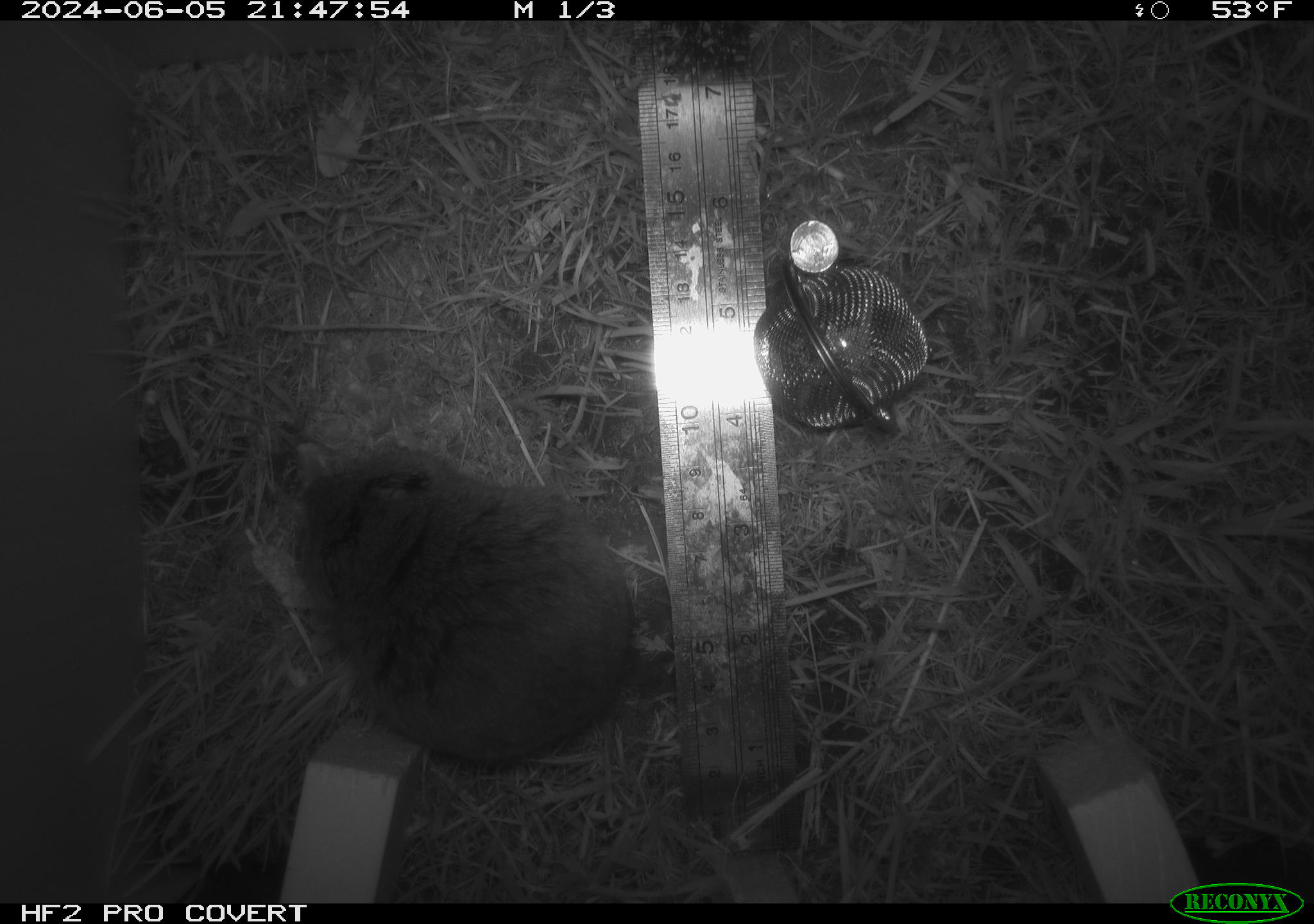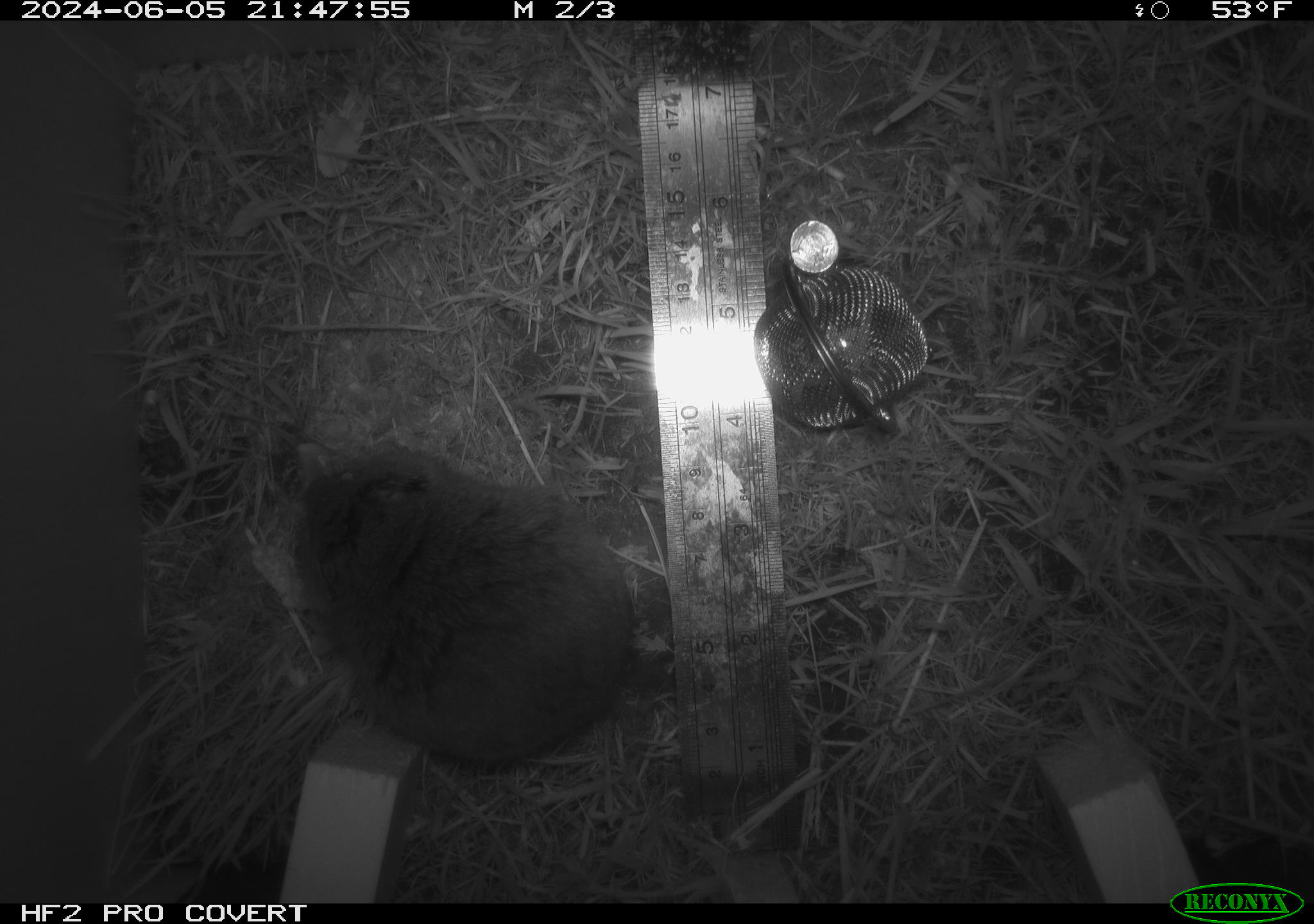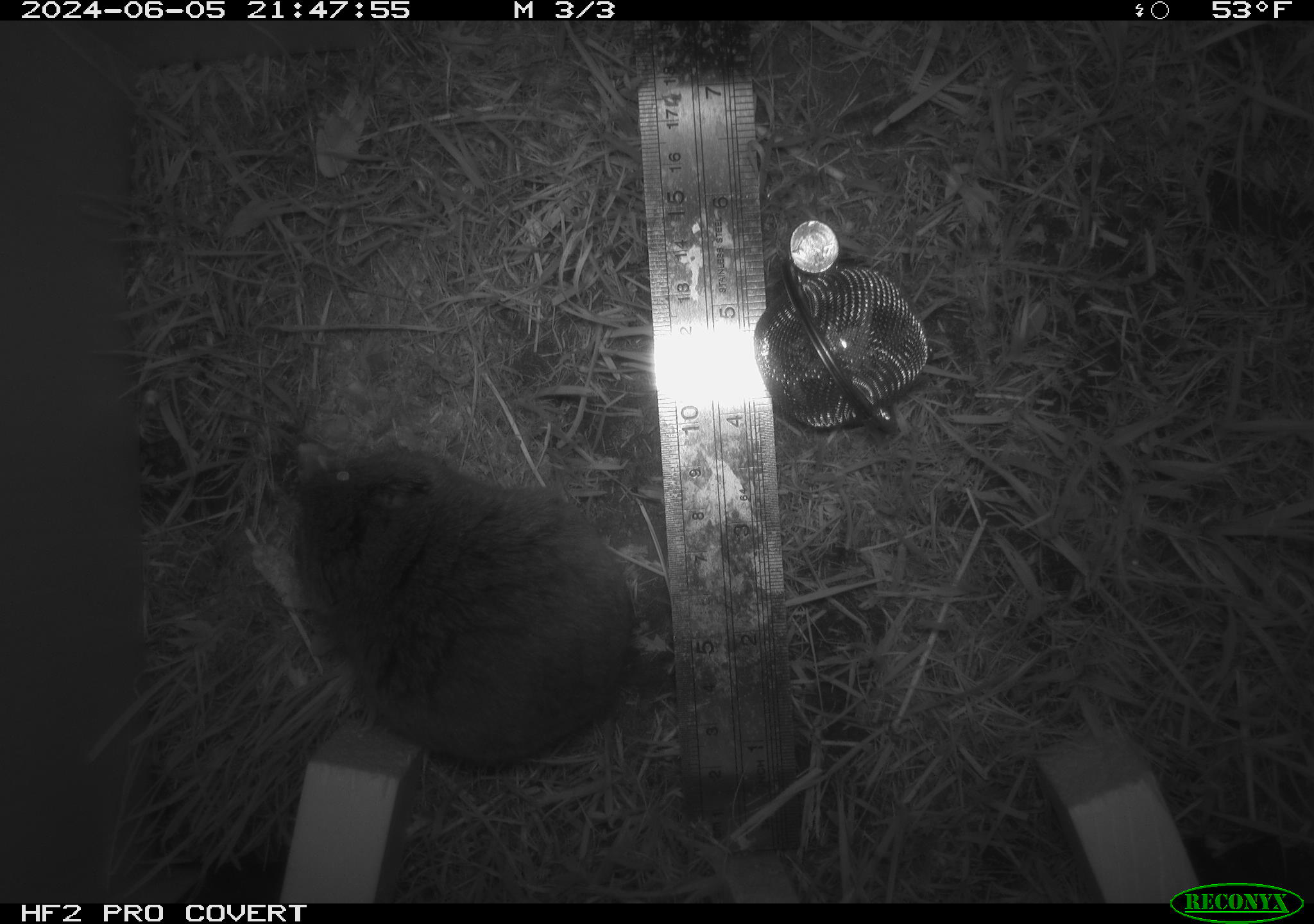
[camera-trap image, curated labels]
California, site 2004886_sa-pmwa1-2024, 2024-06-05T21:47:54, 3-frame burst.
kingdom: Animalia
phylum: Chordata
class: Mammalia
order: Rodentia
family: Cricetidae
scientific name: Arvicolinae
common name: voles, lemmings, and muskrats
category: arvicolinae subfamily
Arvicolinae subfamily (voles, lemmings, and muskrats) (Arvicolinae).